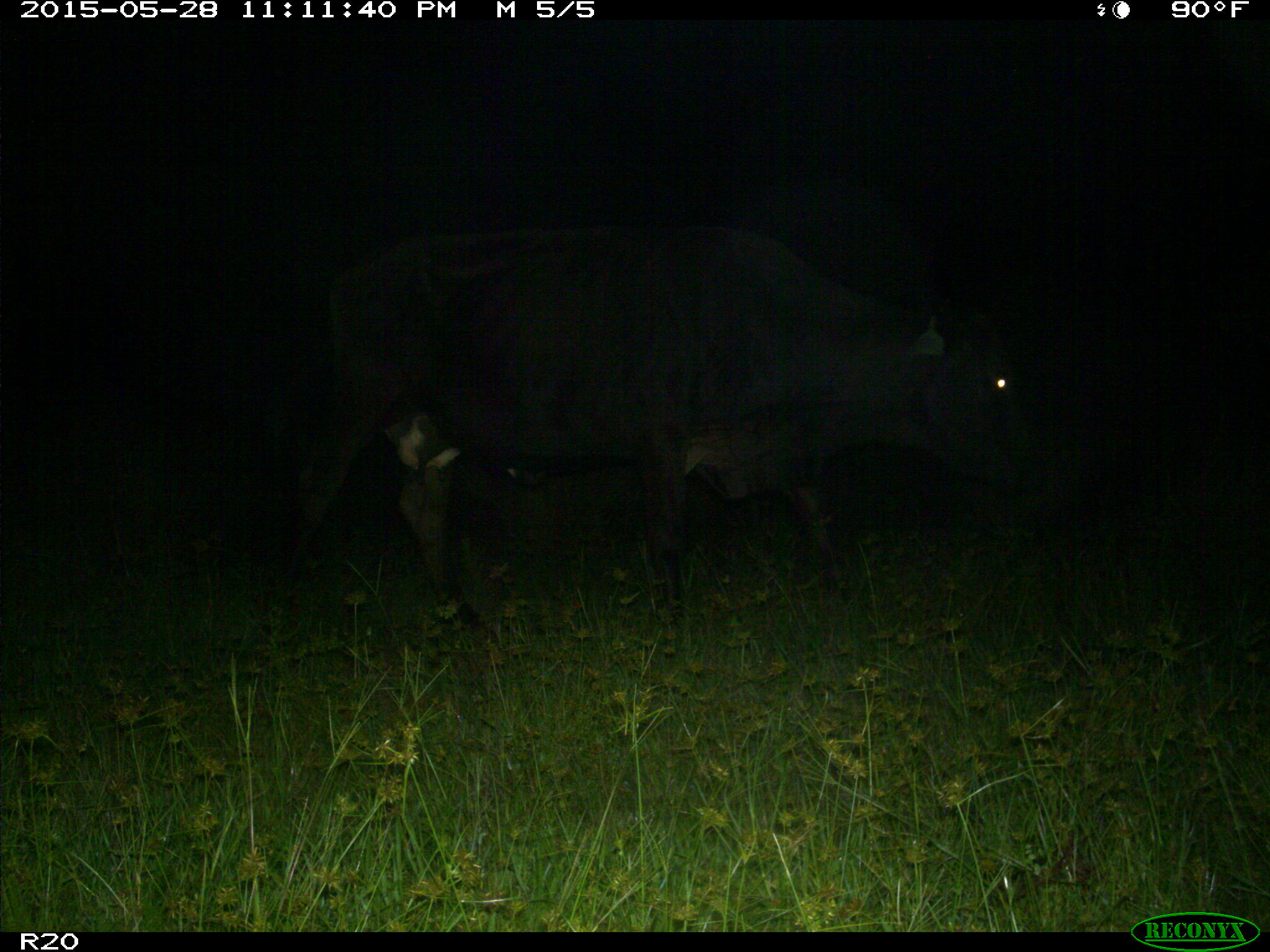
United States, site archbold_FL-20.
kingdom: Animalia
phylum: Chordata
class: Mammalia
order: Artiodactyla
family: Bovidae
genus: Bos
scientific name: Bos taurus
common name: domestic cow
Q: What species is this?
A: Bos taurus (domestic cow).